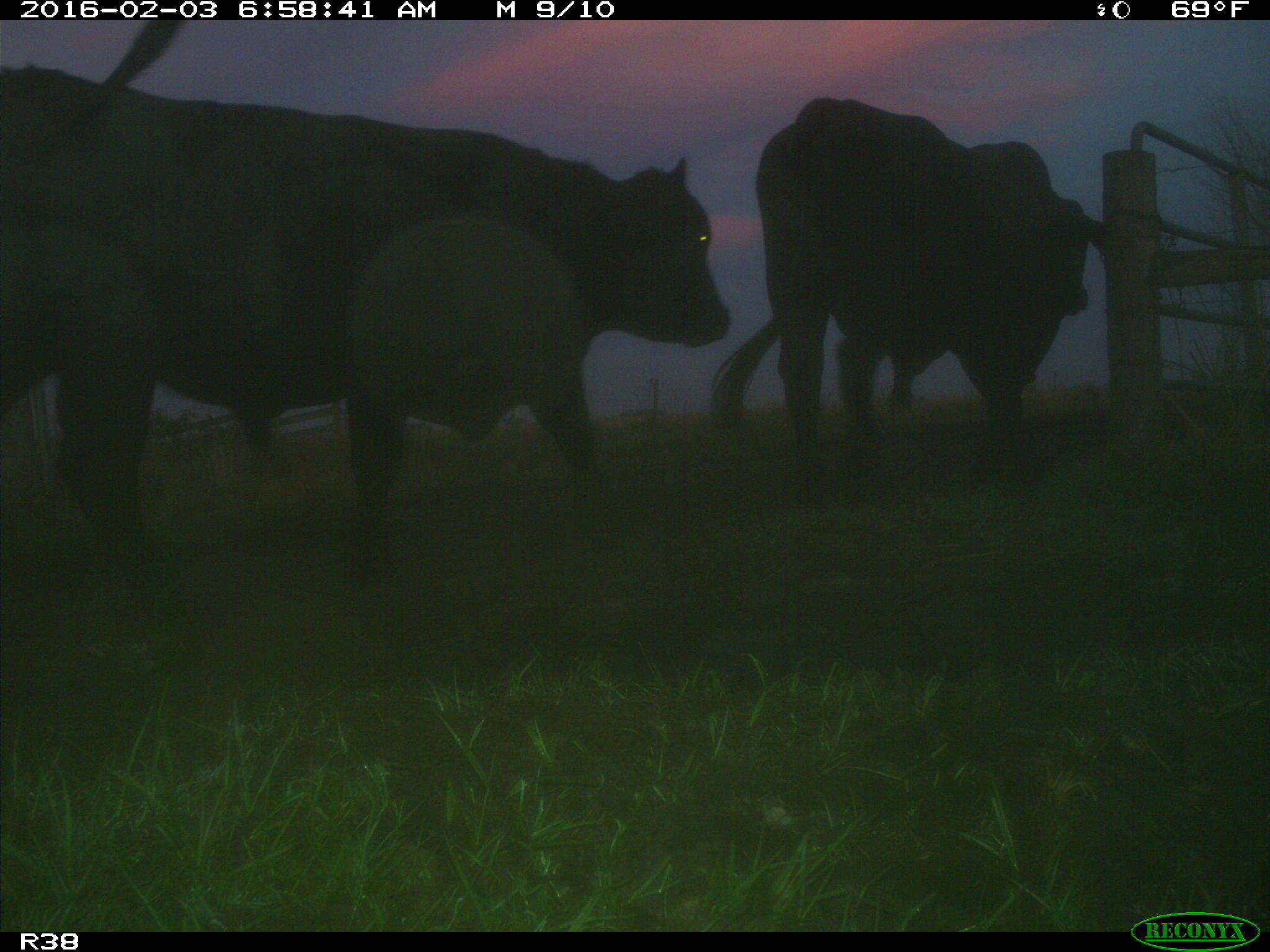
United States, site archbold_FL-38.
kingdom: Animalia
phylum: Chordata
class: Mammalia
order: Artiodactyla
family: Bovidae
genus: Bos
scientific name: Bos taurus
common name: domestic cow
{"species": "Bos taurus (domestic cow)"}